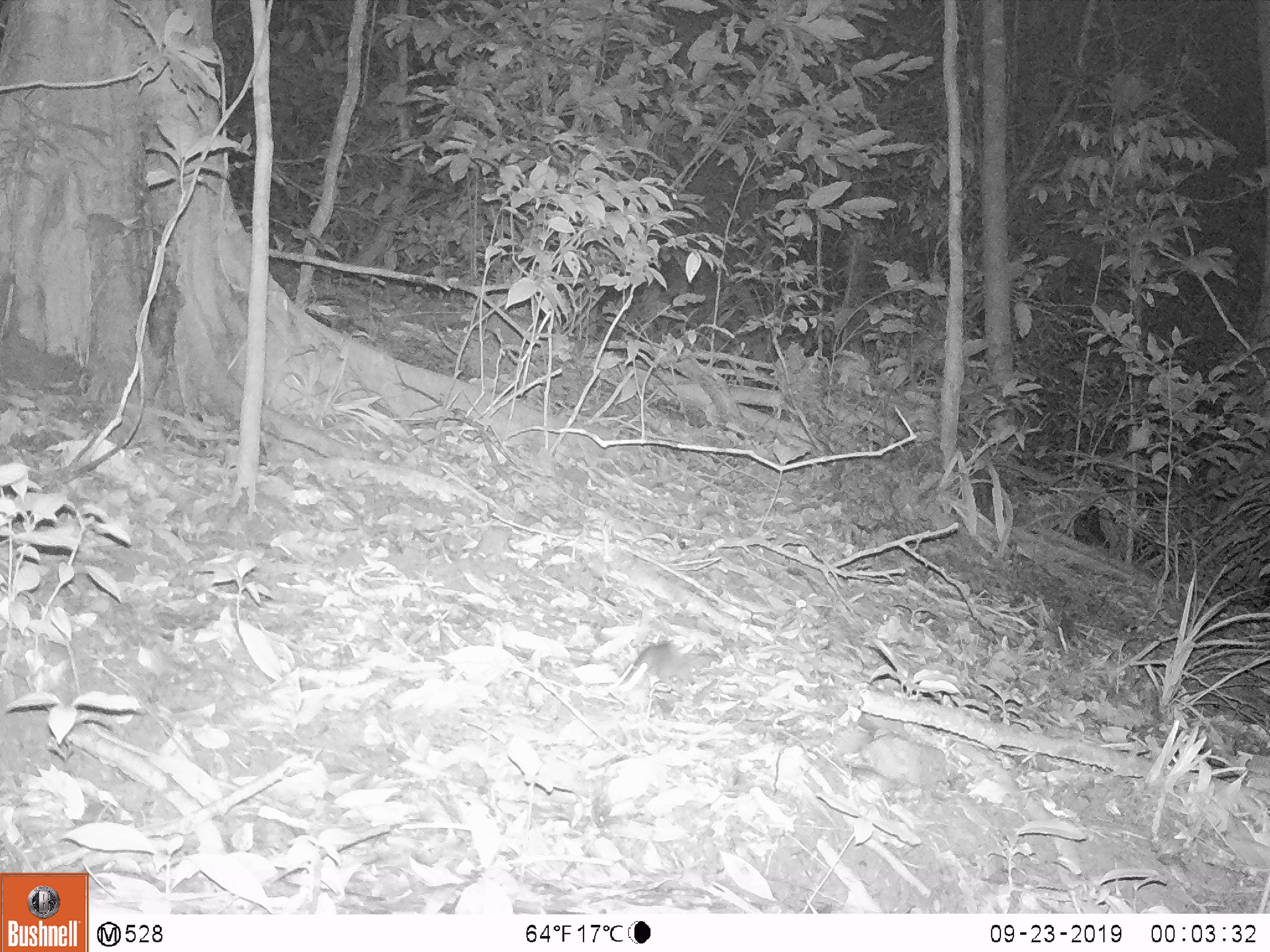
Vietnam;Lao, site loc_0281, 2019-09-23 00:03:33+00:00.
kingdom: Animalia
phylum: Chordata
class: Mammalia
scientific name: Mammalia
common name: mammal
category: unidentified small mammal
Unidentified small mammal (mammal) (Mammalia). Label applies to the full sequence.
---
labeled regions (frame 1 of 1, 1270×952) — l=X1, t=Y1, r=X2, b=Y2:
unidentified small mammal: l=614, t=638, r=723, b=699